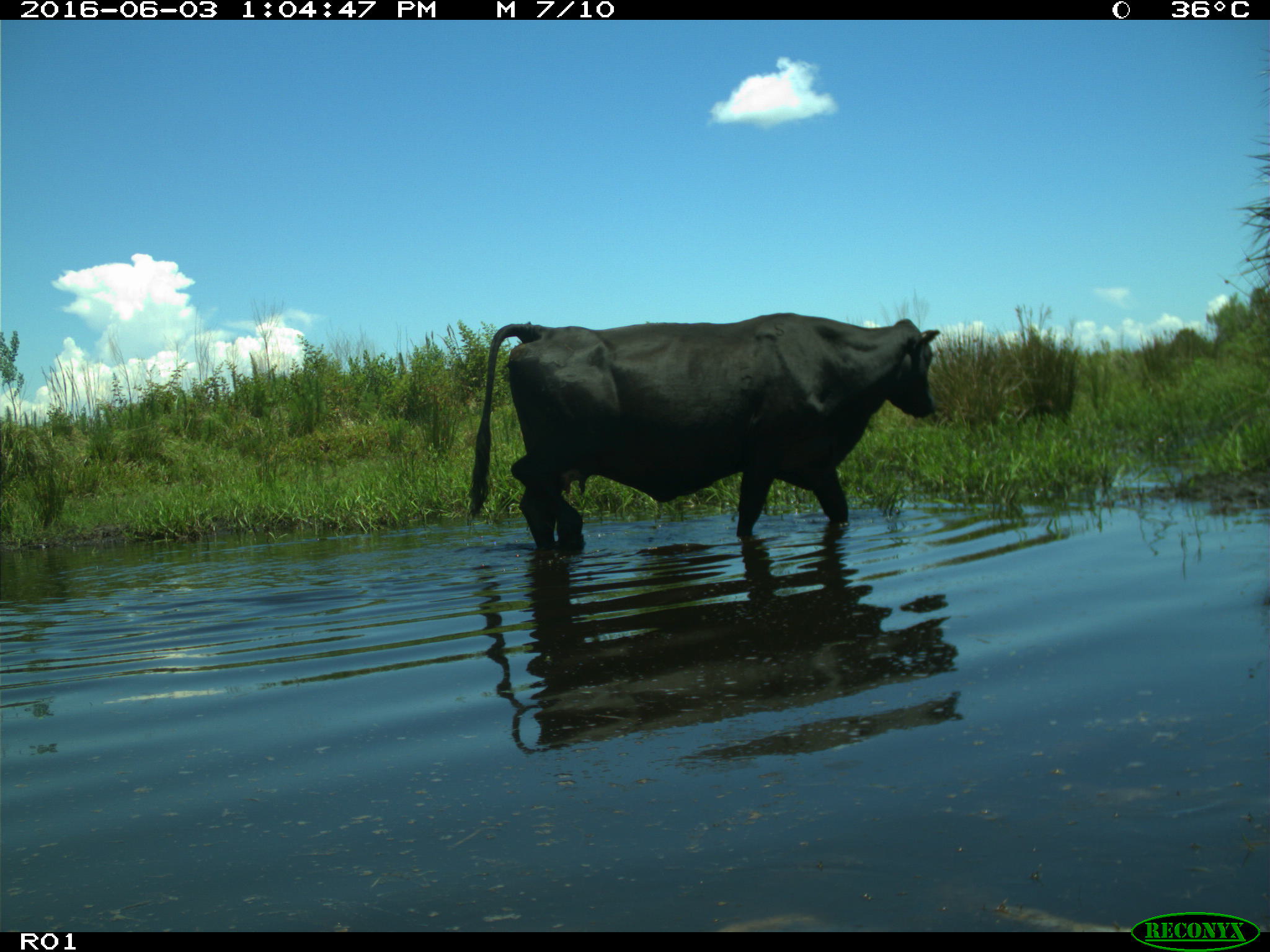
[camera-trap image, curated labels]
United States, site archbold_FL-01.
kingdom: Animalia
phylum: Chordata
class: Mammalia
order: Artiodactyla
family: Bovidae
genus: Bos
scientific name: Bos taurus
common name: domestic cow